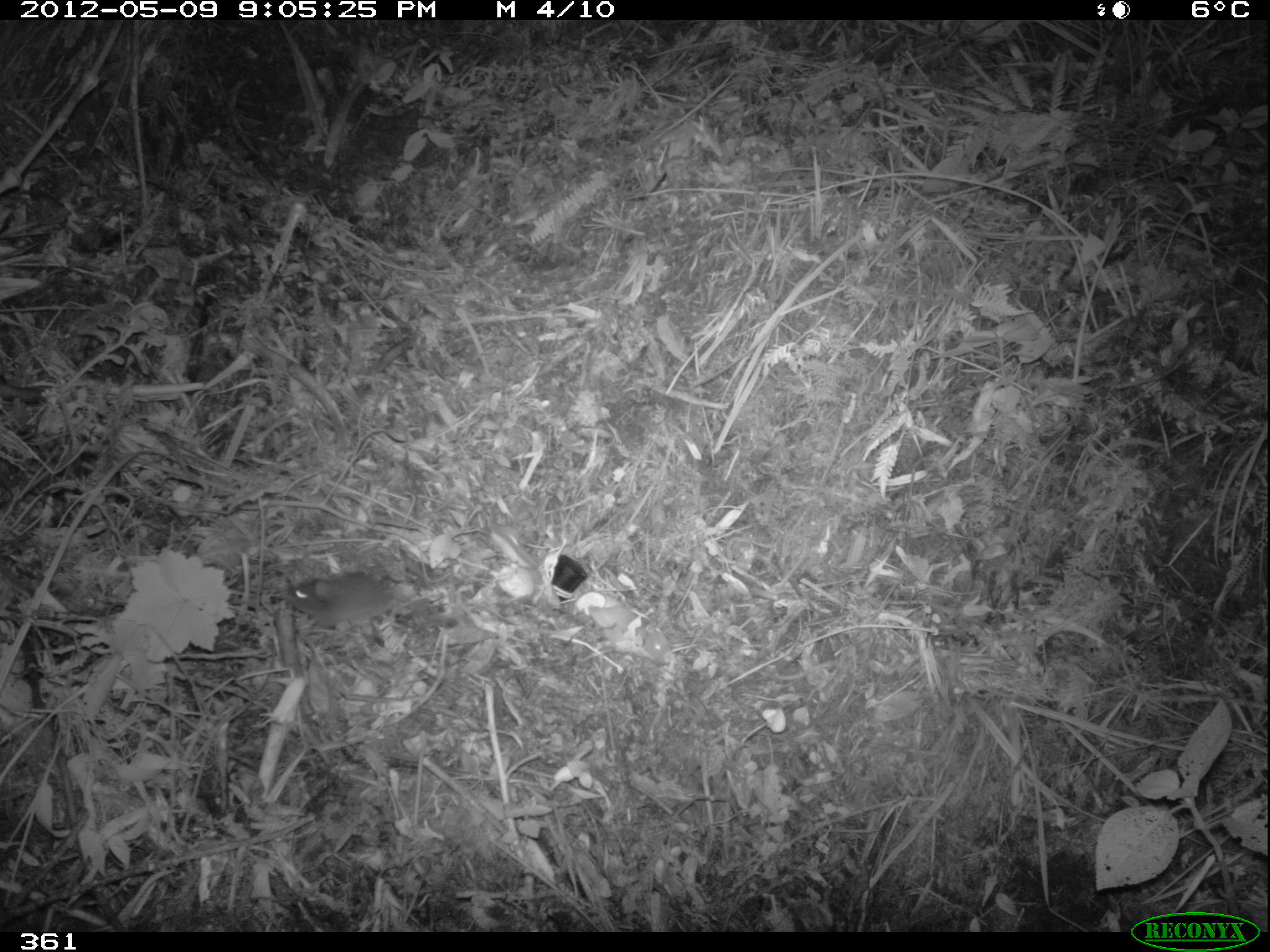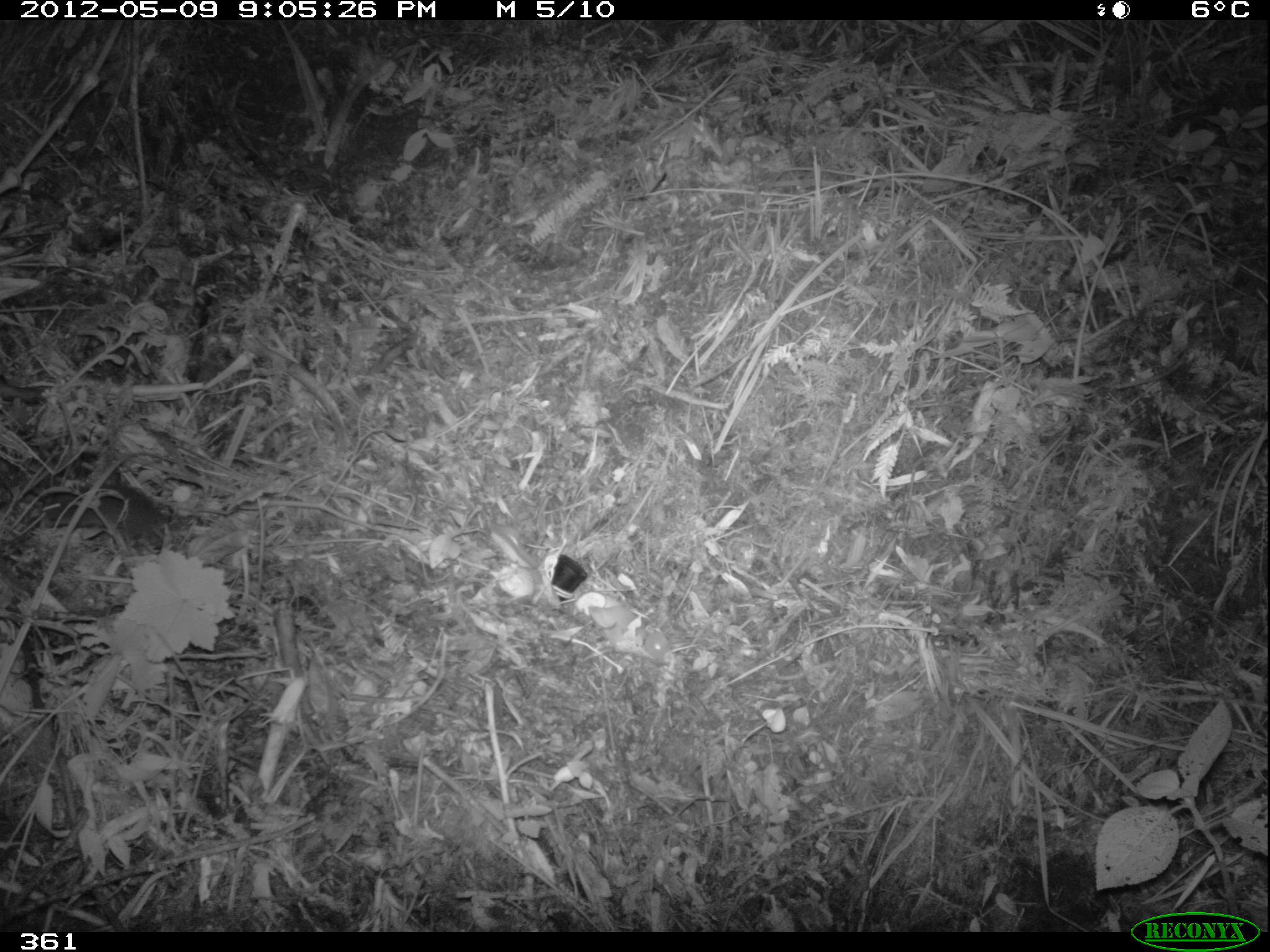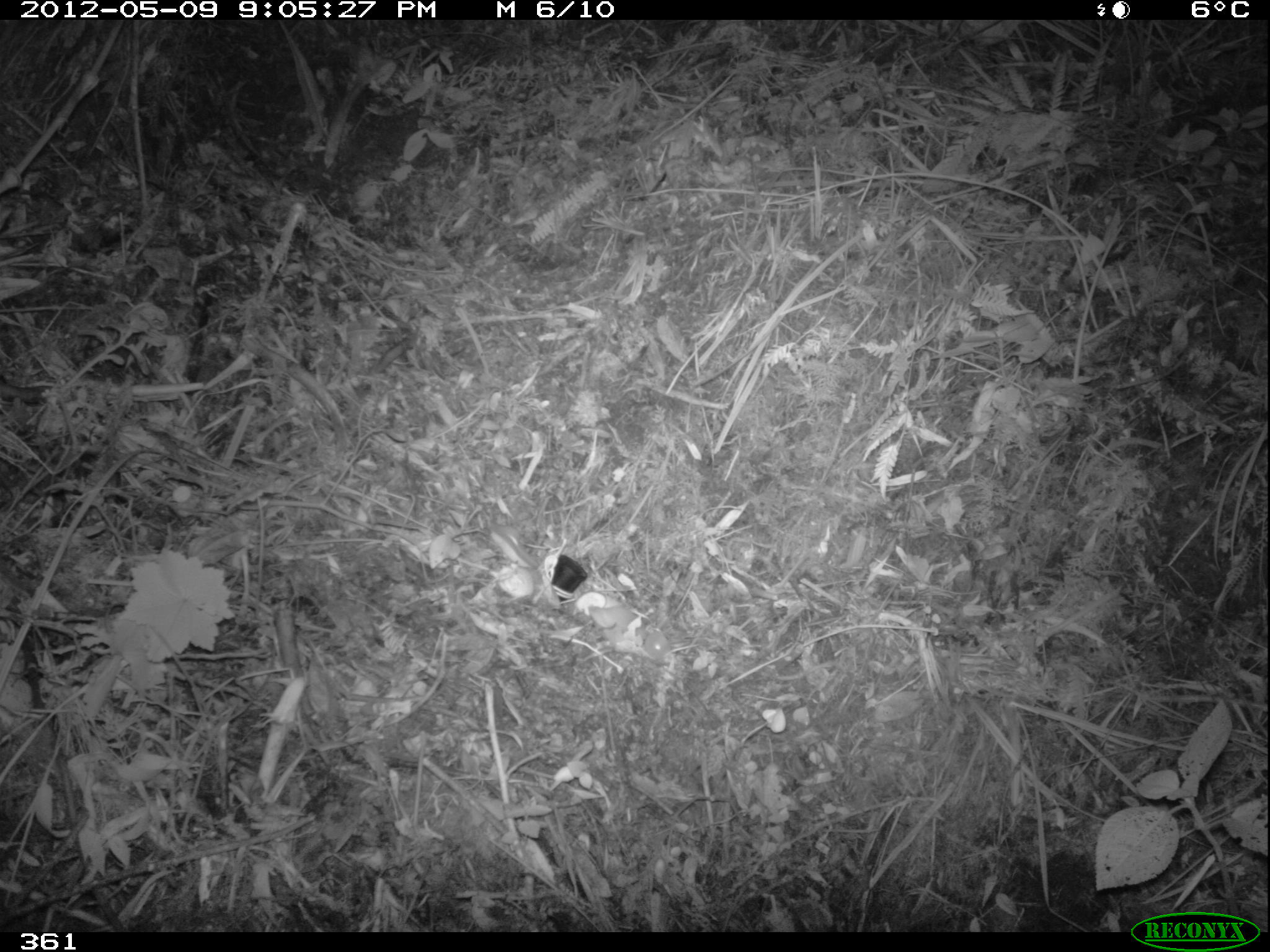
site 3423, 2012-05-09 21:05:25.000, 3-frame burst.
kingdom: Animalia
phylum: Chordata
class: Mammalia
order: Rodentia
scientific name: Rodentia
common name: rodents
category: unknown rodent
Unknown rodent (rodents) (Rodentia).